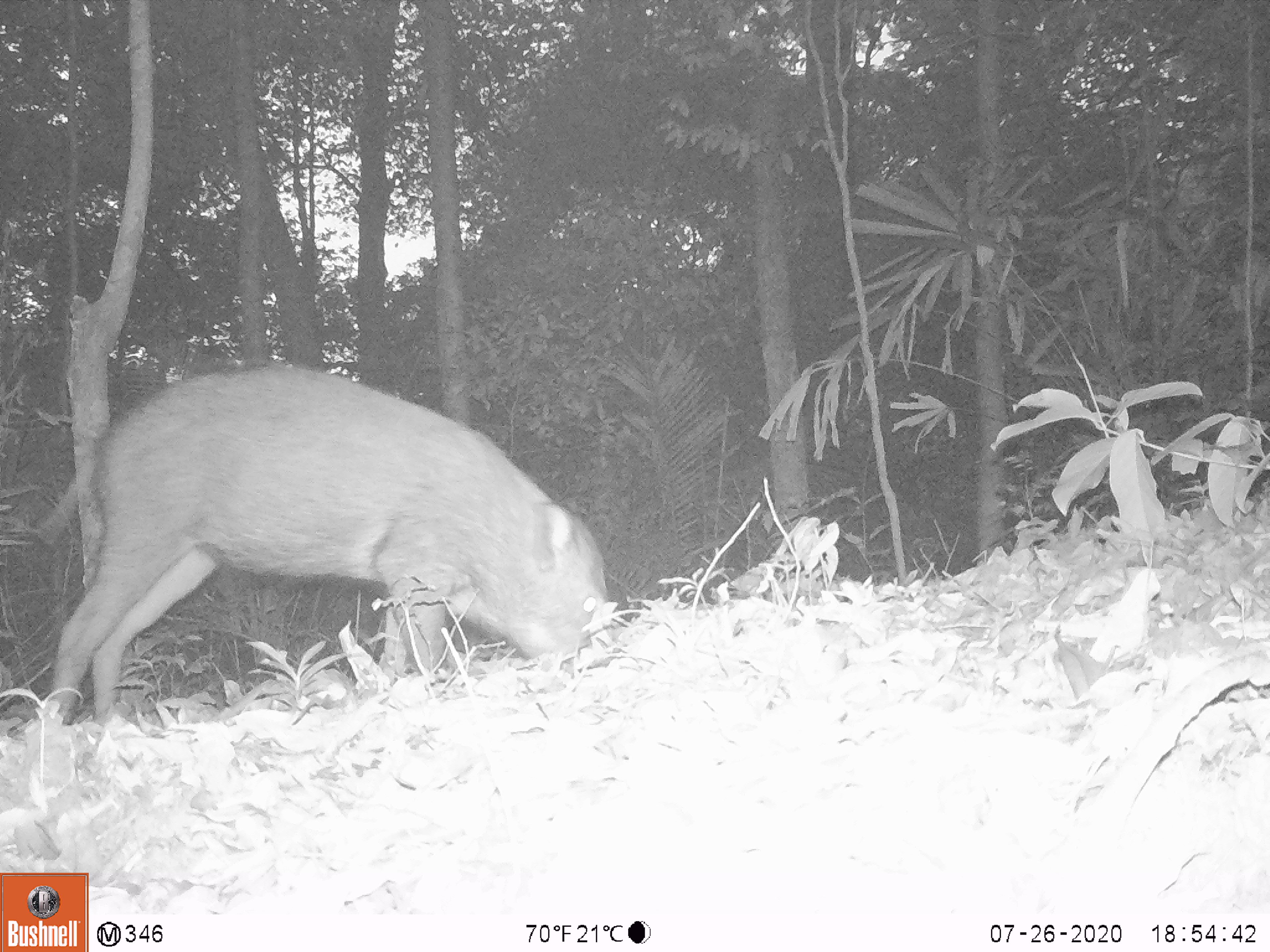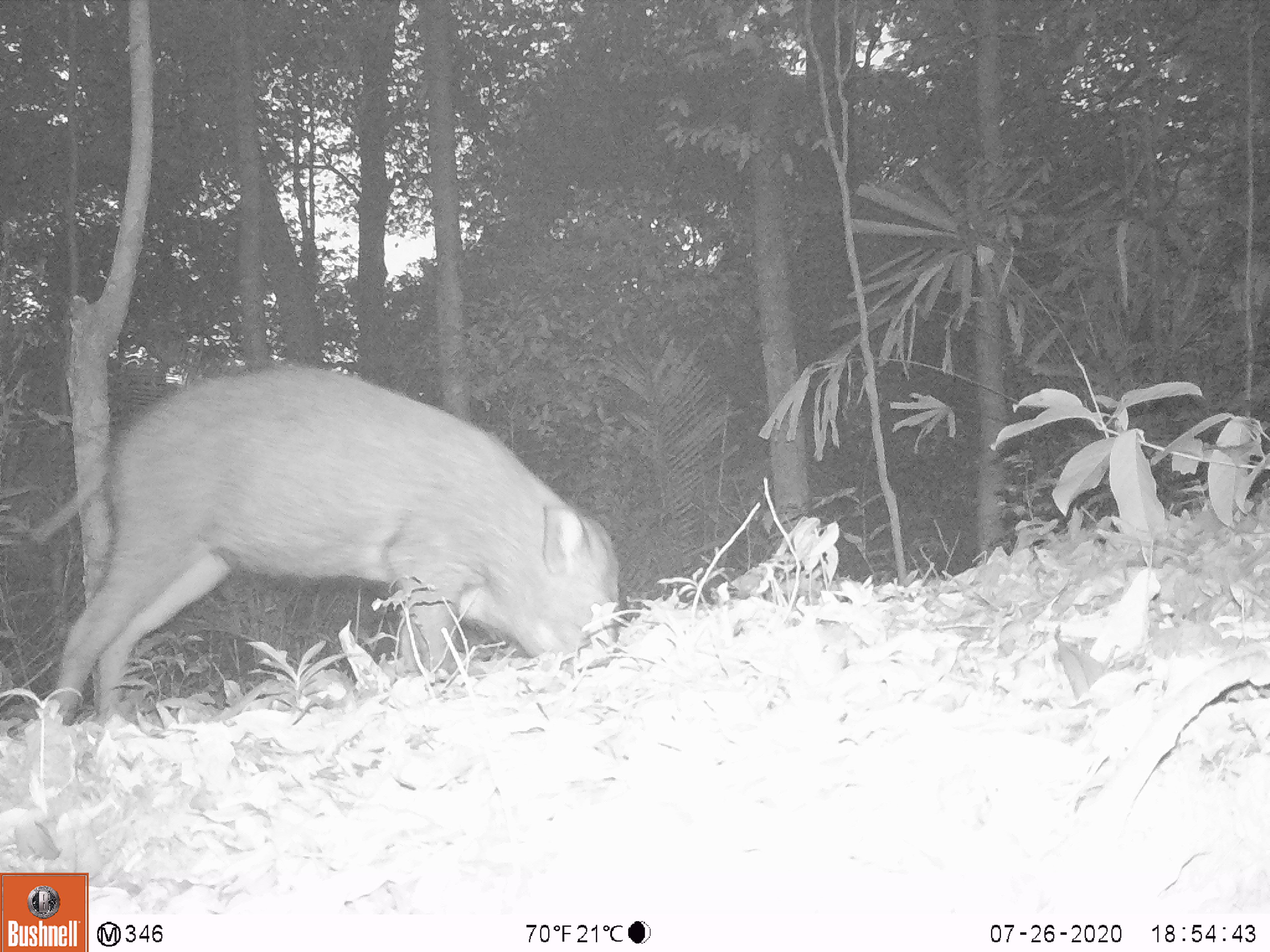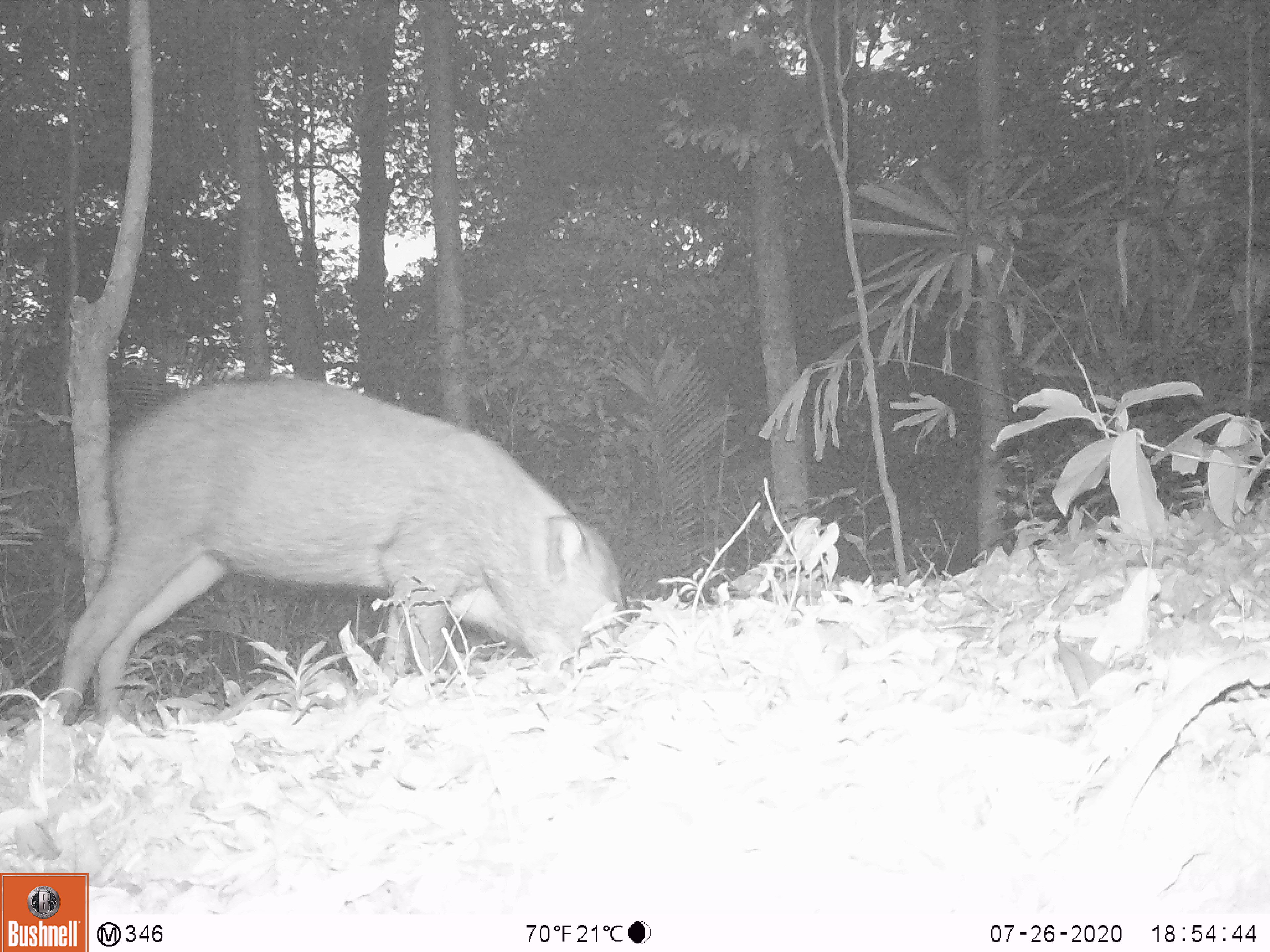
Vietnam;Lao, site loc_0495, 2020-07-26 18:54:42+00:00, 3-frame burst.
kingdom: Animalia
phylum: Chordata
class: Mammalia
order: Artiodactyla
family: Suidae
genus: Sus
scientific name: Sus scrofa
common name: eurasian wild pig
Eurasian wild pig (Sus scrofa). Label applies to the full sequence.